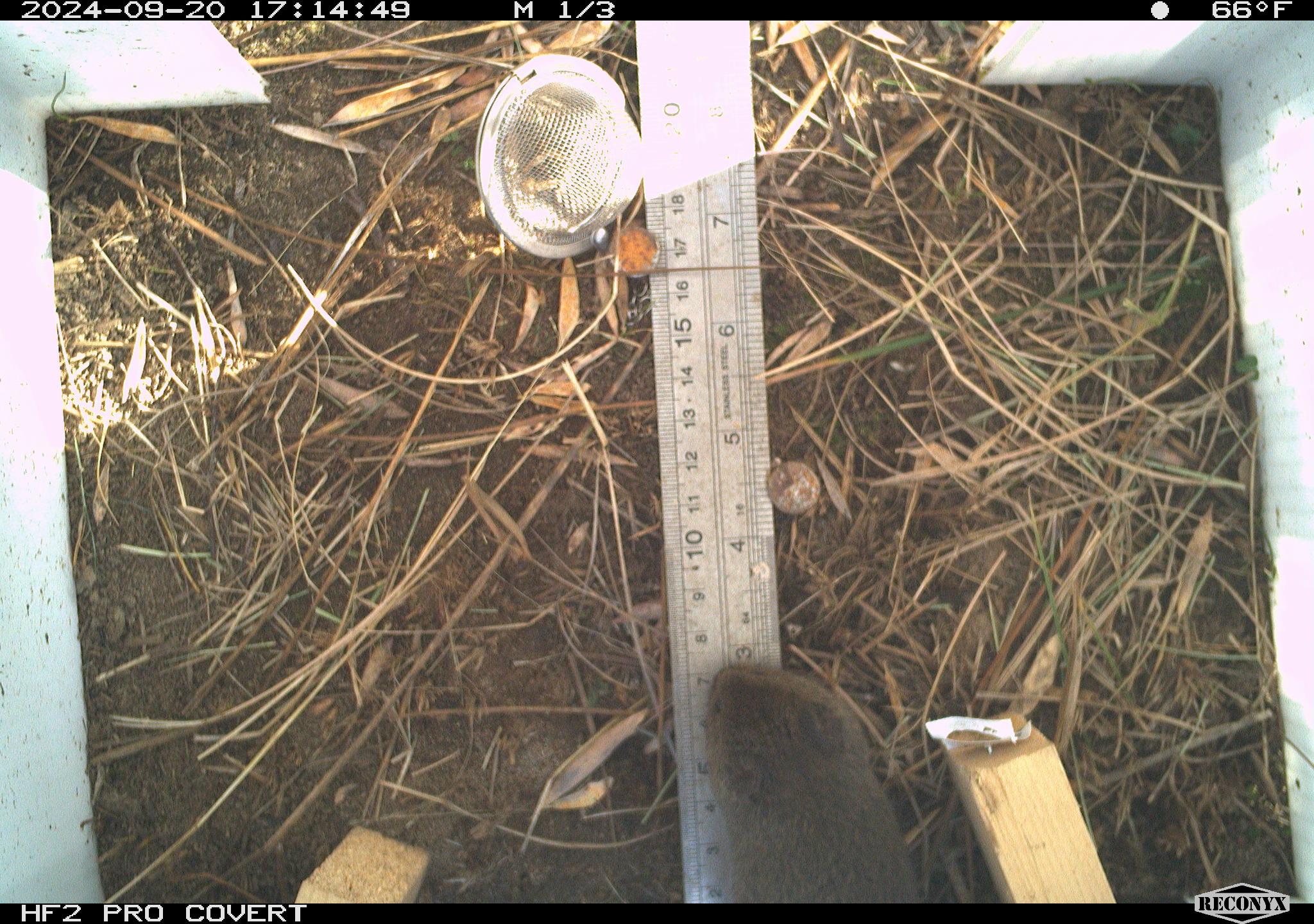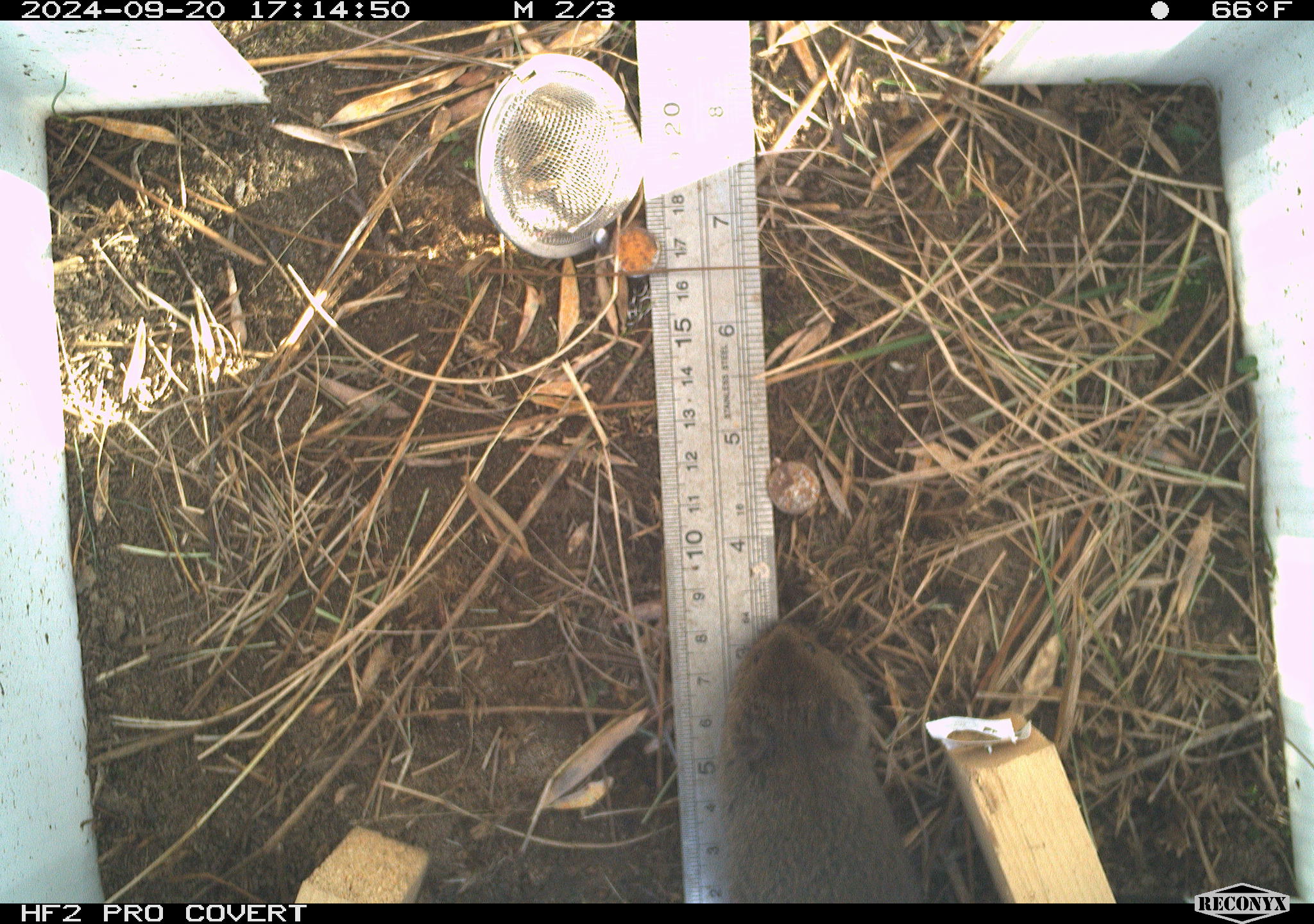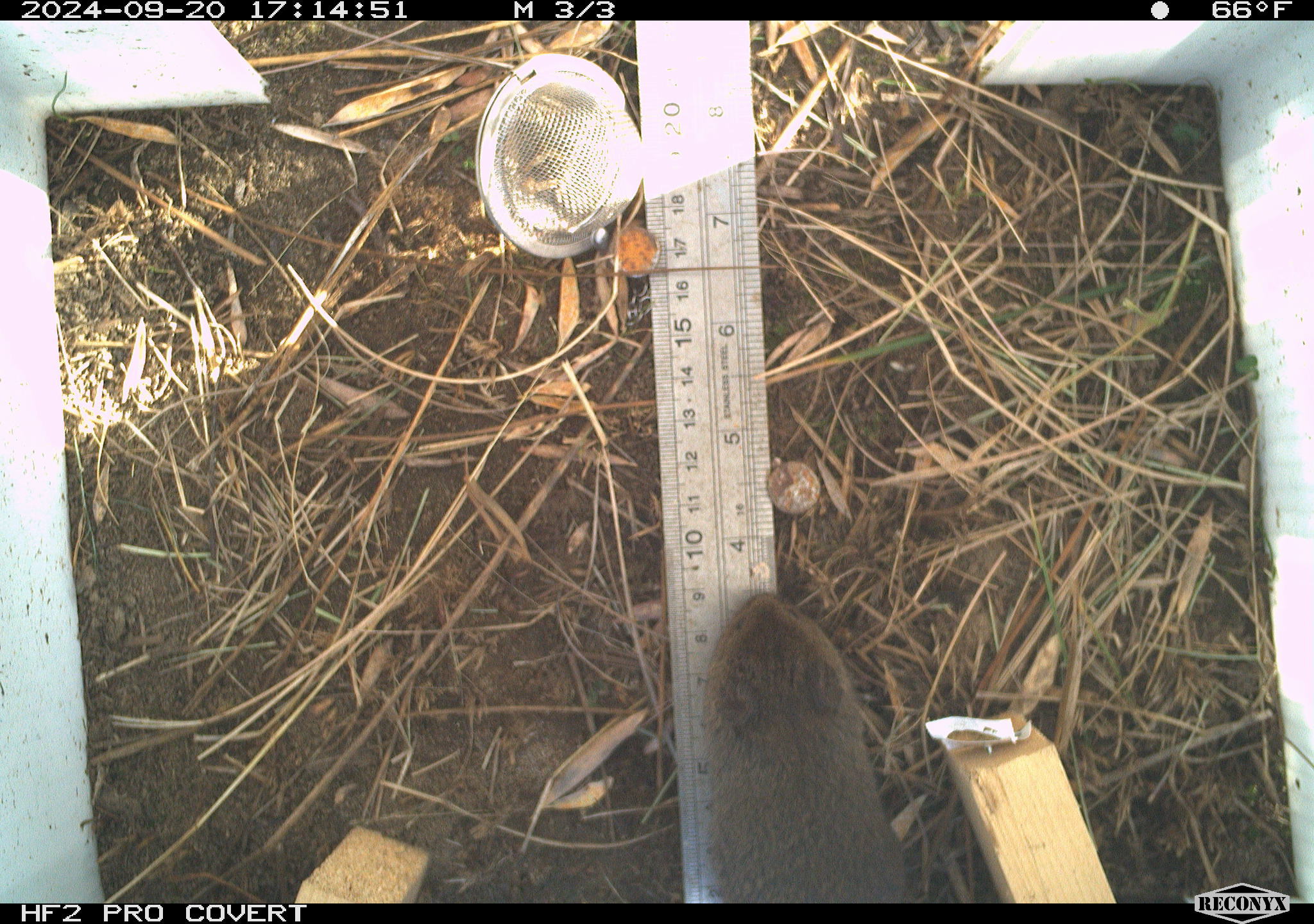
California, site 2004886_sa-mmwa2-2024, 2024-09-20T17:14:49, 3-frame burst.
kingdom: Animalia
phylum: Chordata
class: Mammalia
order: Rodentia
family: Cricetidae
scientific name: Arvicolinae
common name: voles, lemmings, and muskrats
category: arvicolinae subfamily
Arvicolinae subfamily (voles, lemmings, and muskrats) (Arvicolinae).